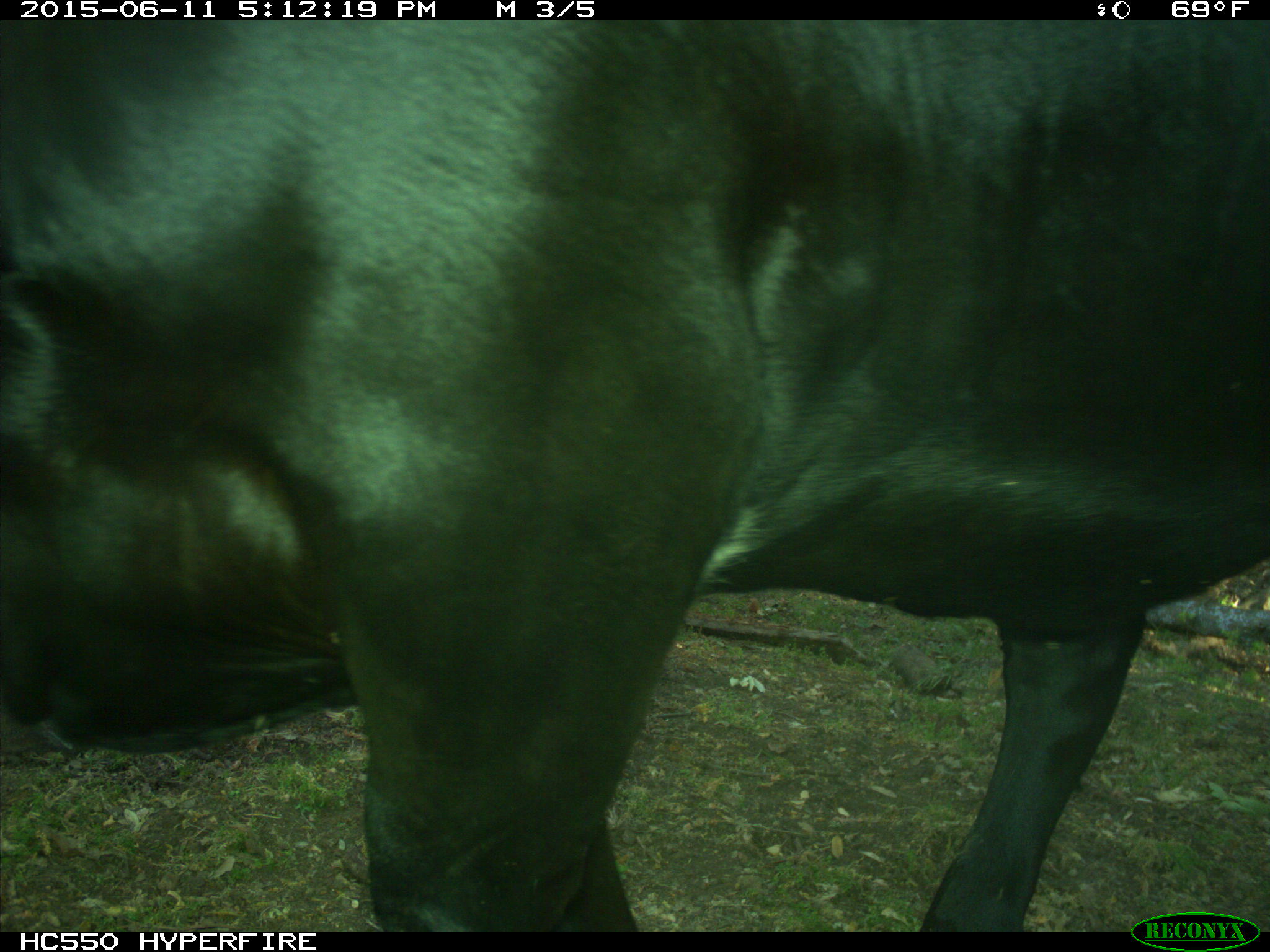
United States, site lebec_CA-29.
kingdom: Animalia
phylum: Chordata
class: Mammalia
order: Artiodactyla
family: Bovidae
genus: Bos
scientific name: Bos taurus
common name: domestic cow